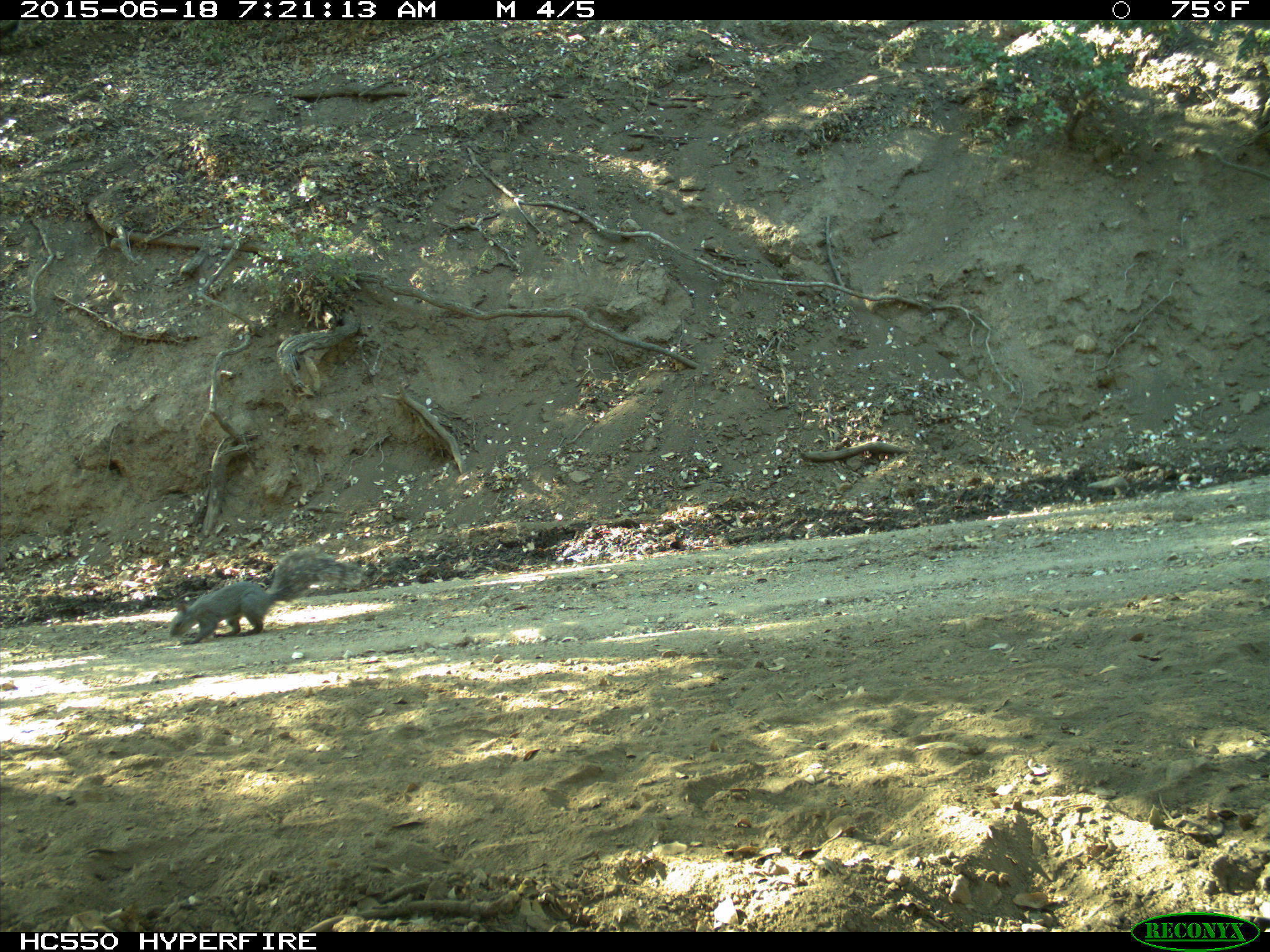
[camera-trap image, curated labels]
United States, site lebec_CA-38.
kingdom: Animalia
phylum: Chordata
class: Mammalia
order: Rodentia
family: Sciuridae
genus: Sciurus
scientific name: Sciurus carolinensis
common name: eastern gray squirrel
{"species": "Sciurus carolinensis (eastern gray squirrel)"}